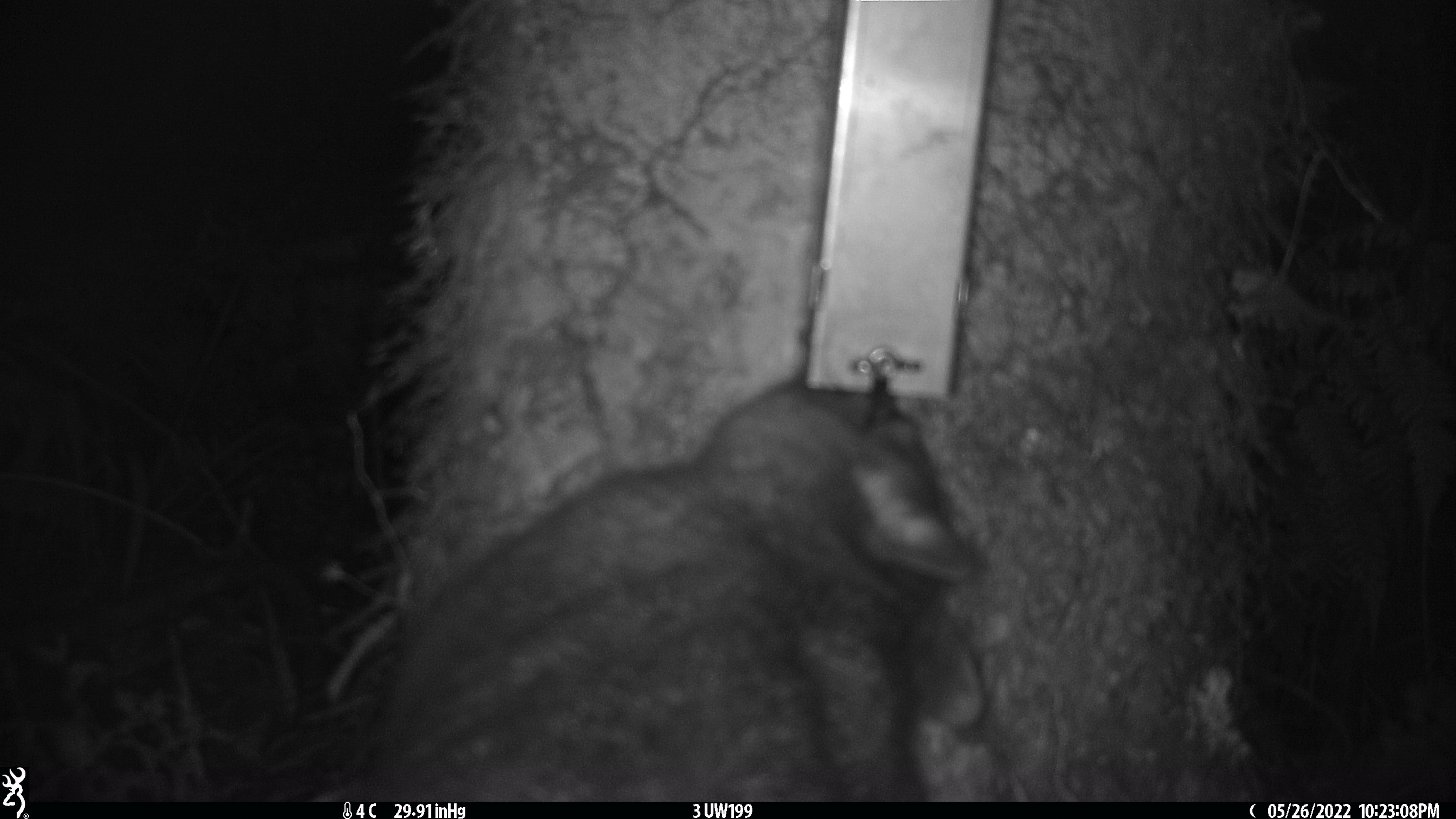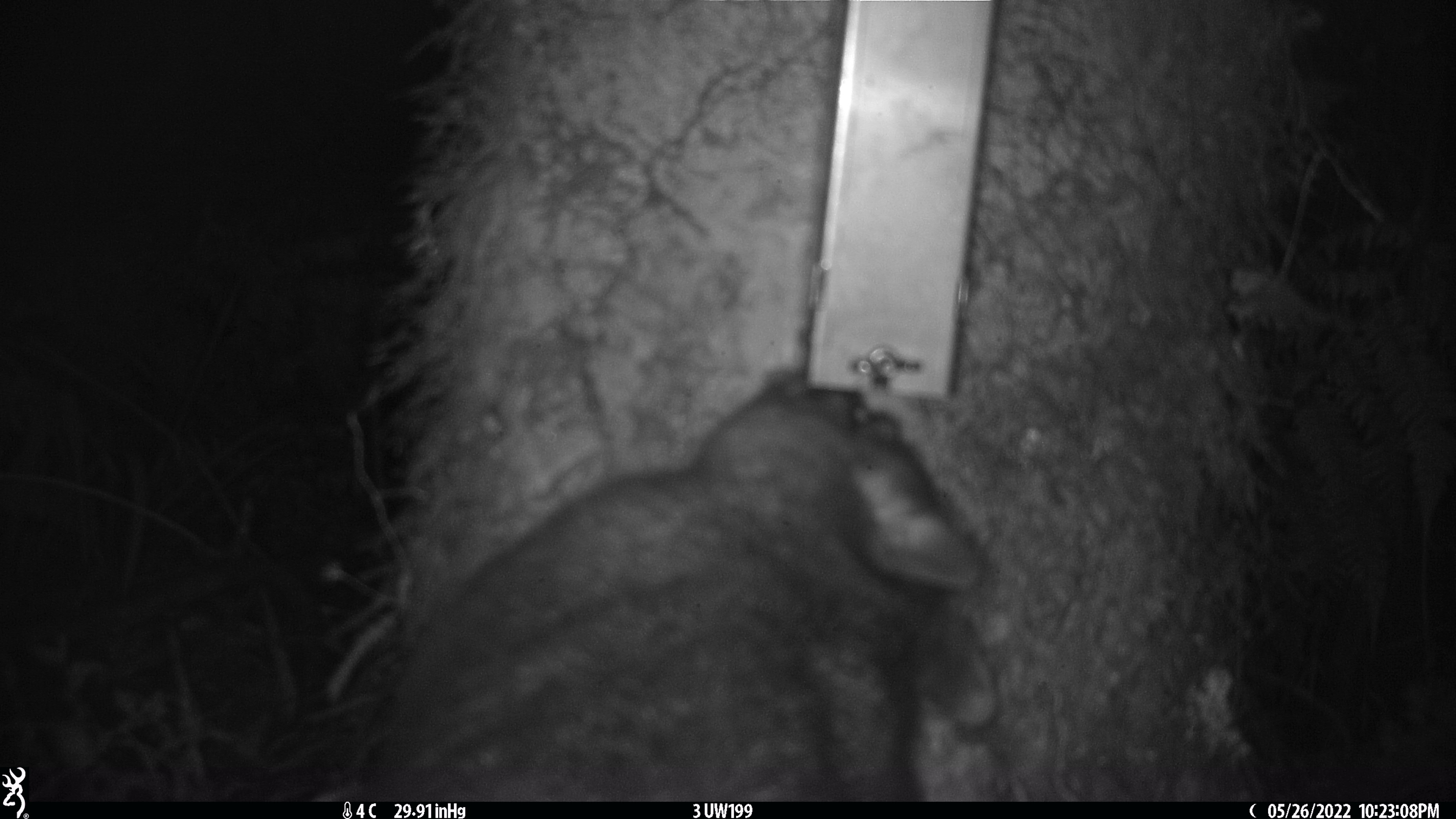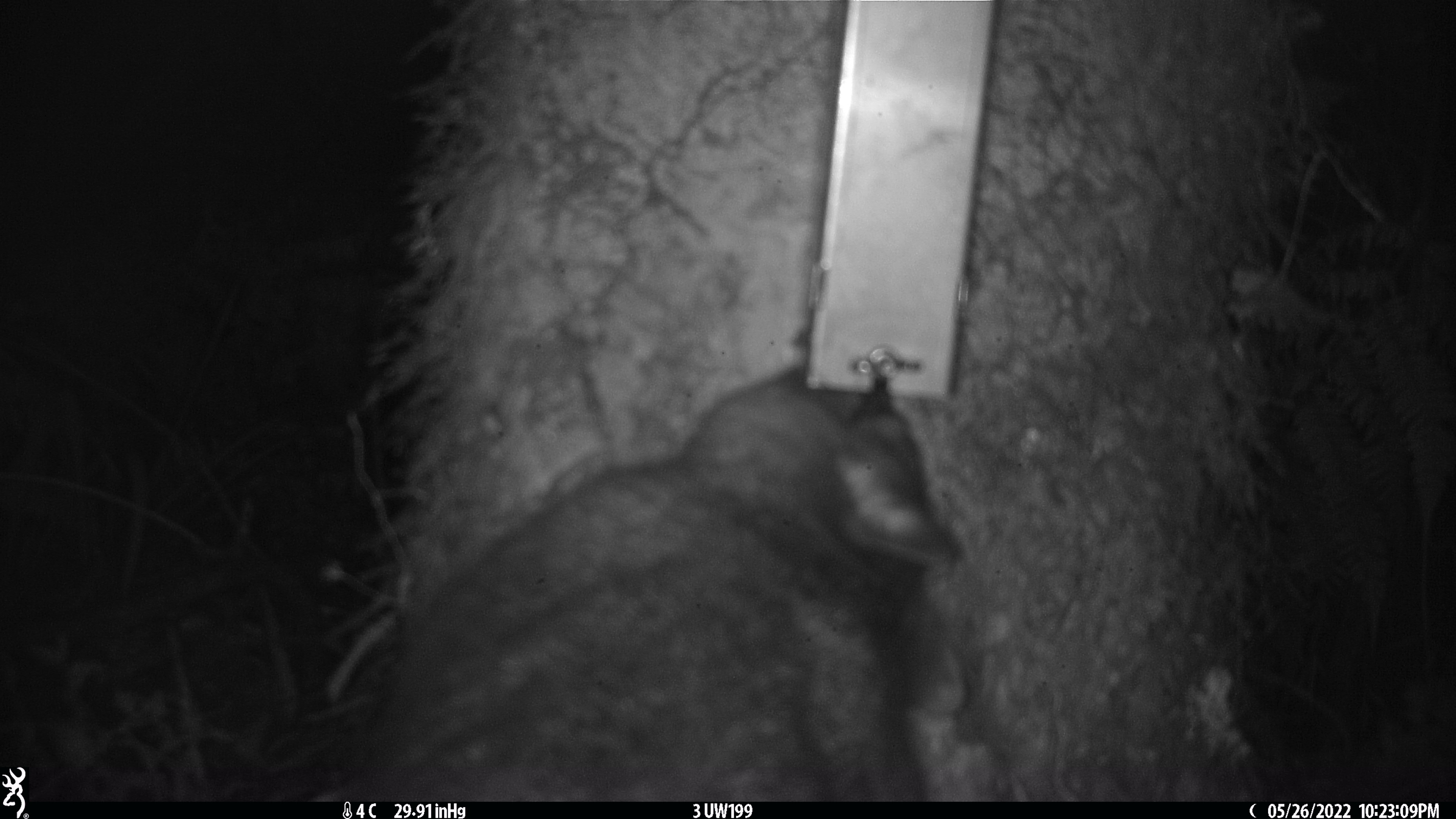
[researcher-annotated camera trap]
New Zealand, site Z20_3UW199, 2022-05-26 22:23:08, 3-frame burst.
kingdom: Animalia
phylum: Chordata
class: Mammalia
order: Diprotodontia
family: Phalangeridae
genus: Trichosurus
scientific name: Trichosurus vulpecula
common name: common brushtail possum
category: possum